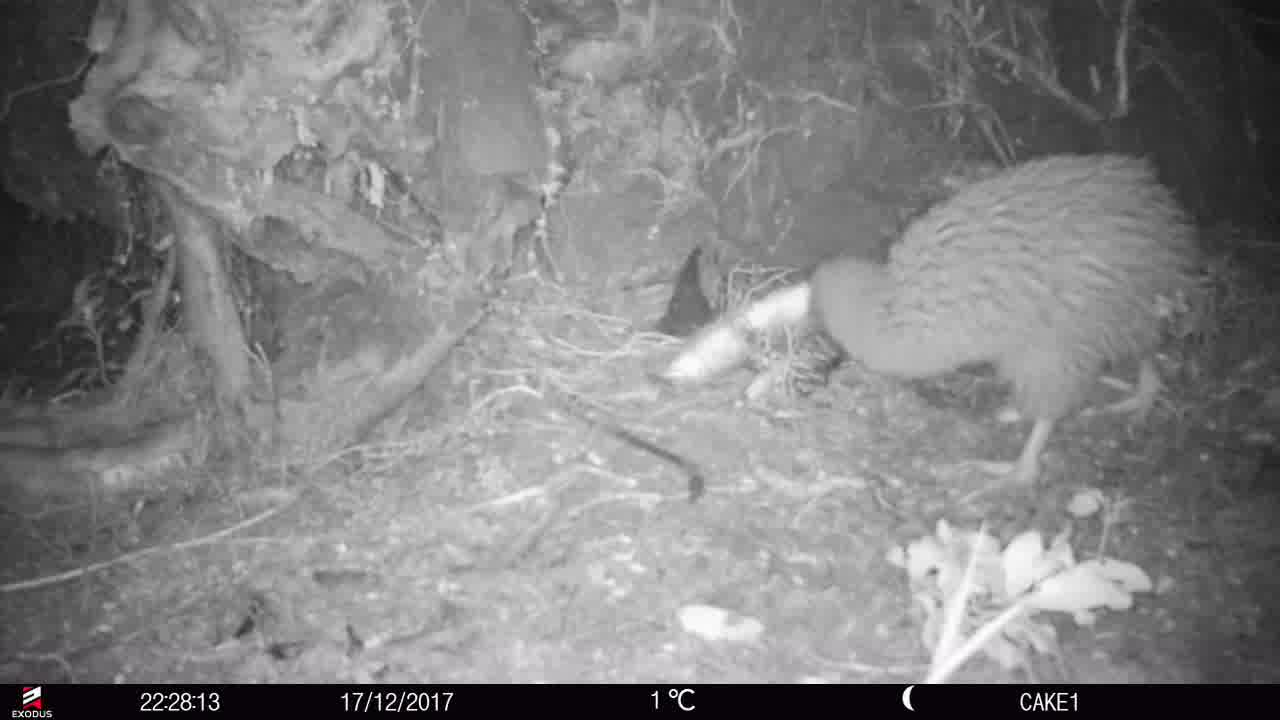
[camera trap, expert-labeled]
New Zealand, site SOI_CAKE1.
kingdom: Animalia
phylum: Chordata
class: Aves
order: Apterygiformes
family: Apterygidae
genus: Apteryx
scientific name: Apteryx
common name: kiwi